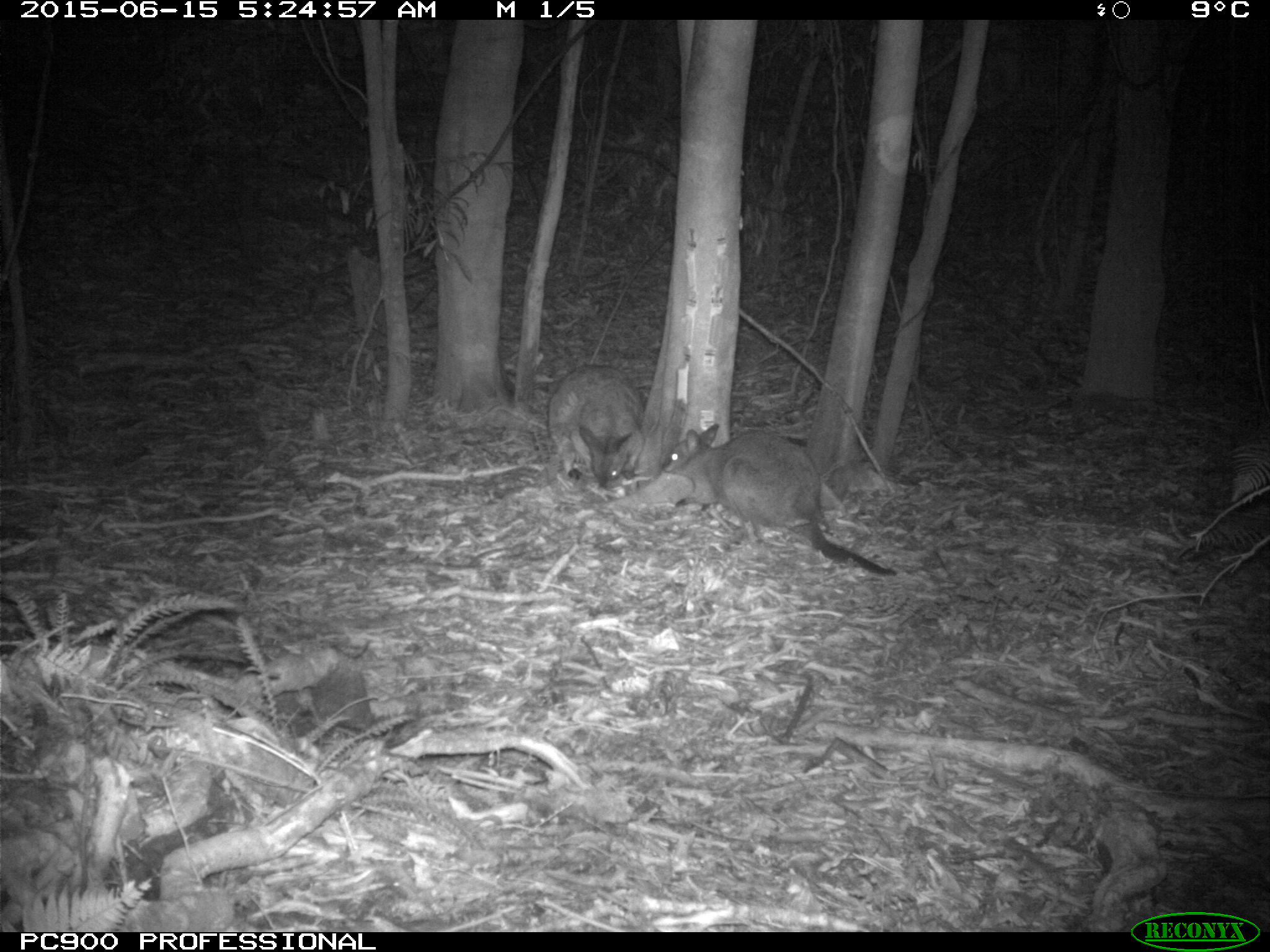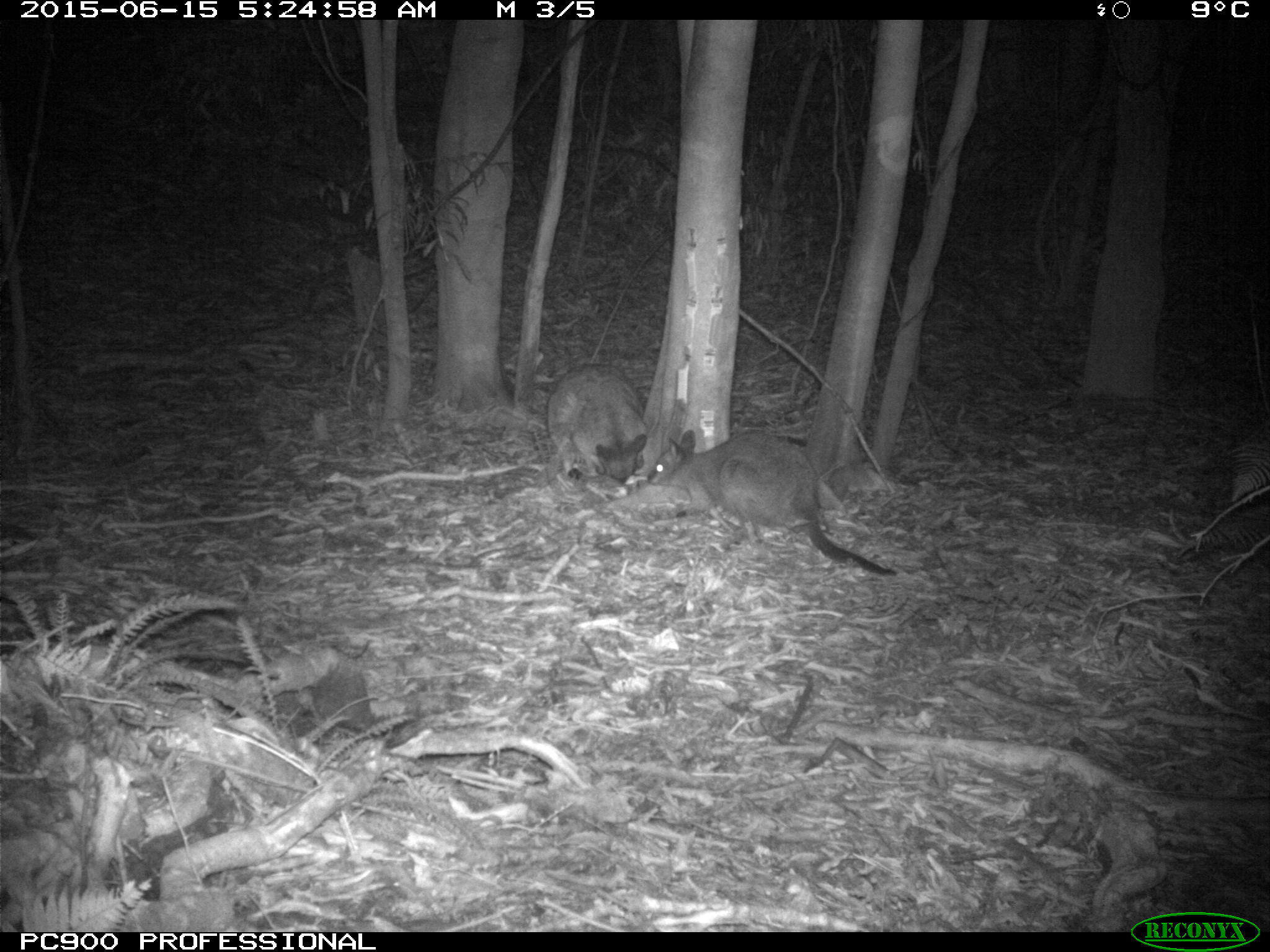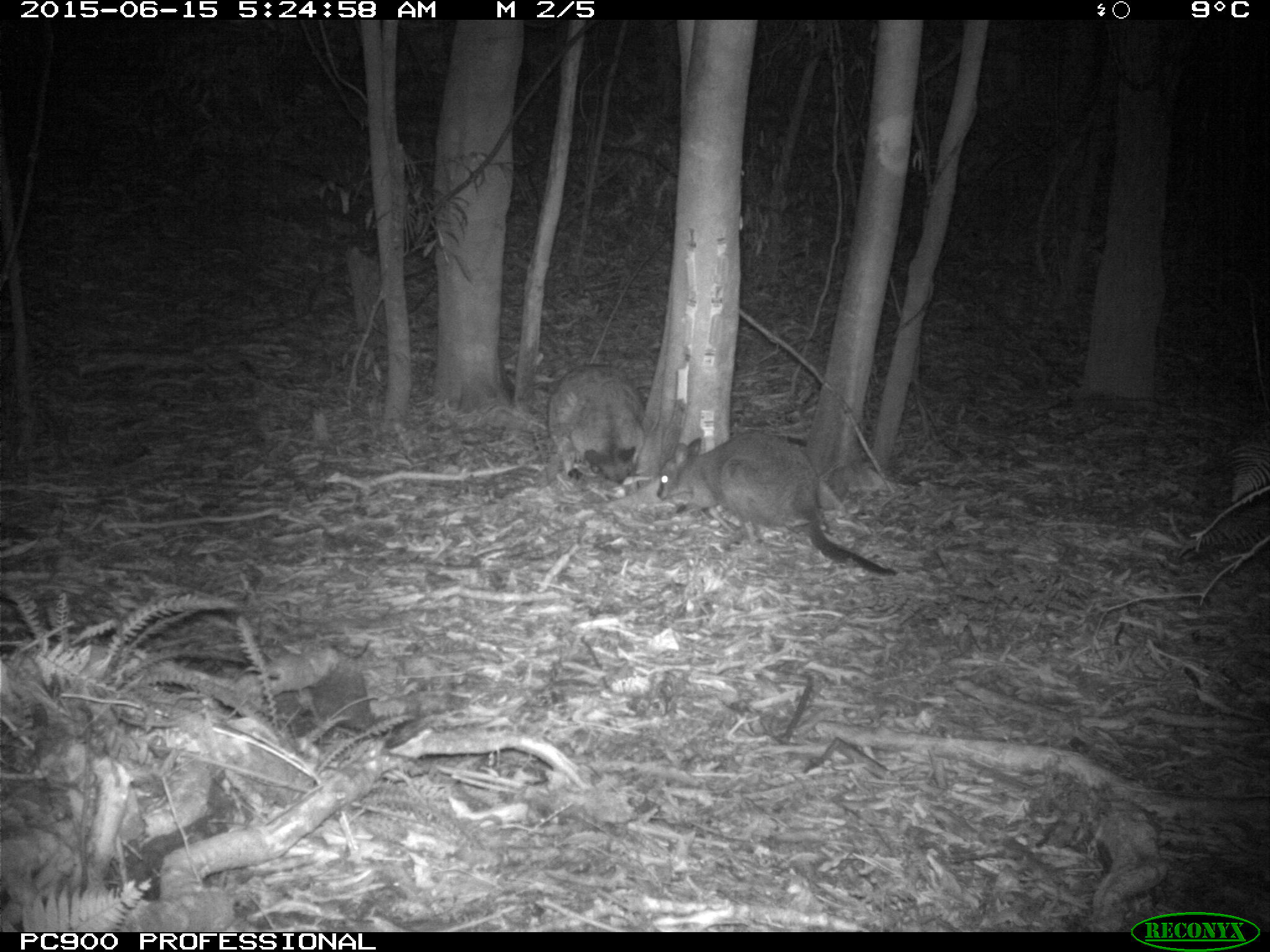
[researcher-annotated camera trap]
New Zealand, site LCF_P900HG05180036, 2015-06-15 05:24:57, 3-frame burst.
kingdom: Animalia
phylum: Chordata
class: Mammalia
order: Diprotodontia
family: Macropodidae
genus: Notamacropus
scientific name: Notamacropus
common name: wallaby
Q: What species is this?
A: Wallaby (Notamacropus).